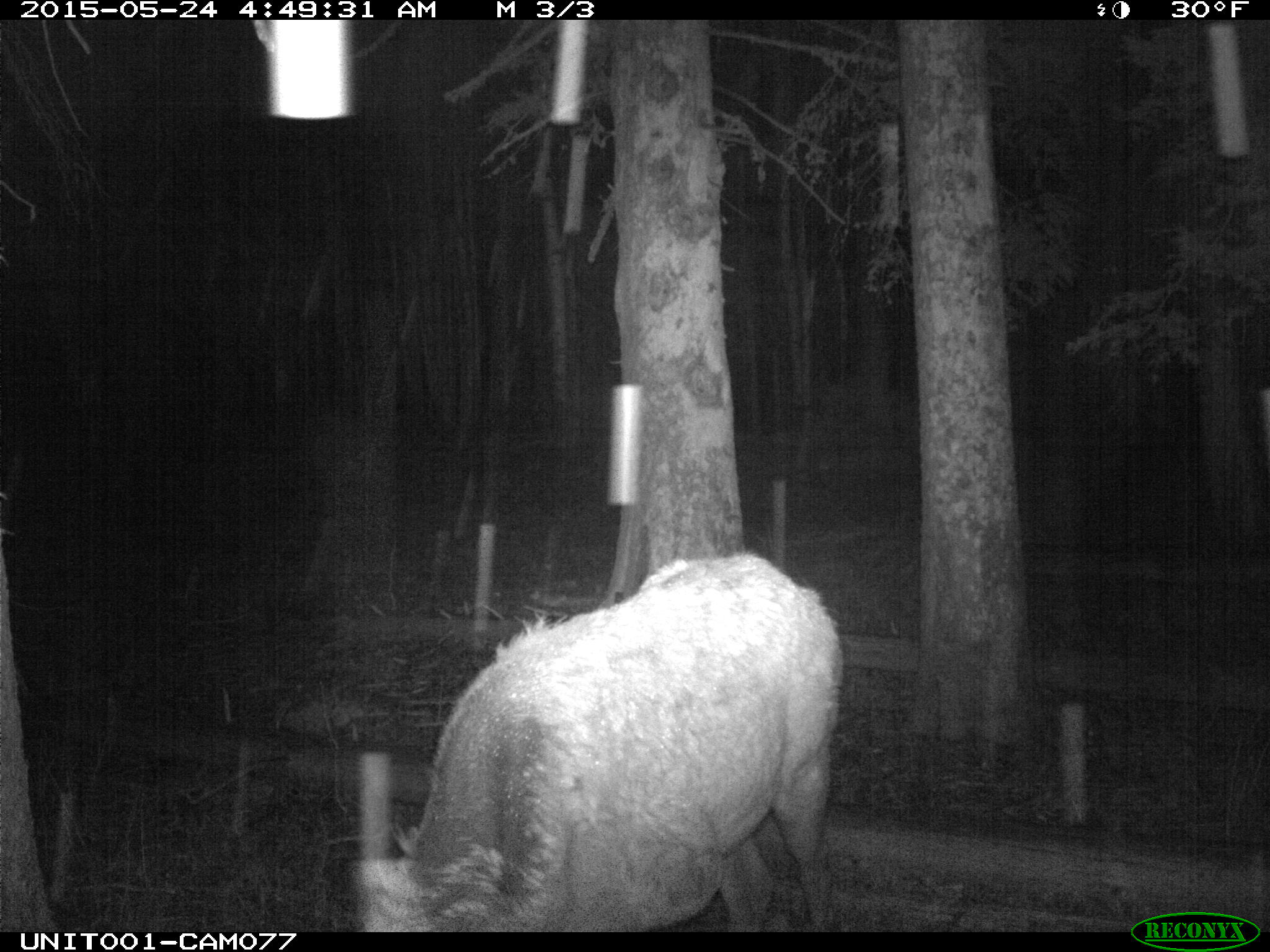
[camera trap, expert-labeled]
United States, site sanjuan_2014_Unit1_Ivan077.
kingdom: Animalia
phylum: Chordata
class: Mammalia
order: Artiodactyla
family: Cervidae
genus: Cervus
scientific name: Cervus elaphus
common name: red deer